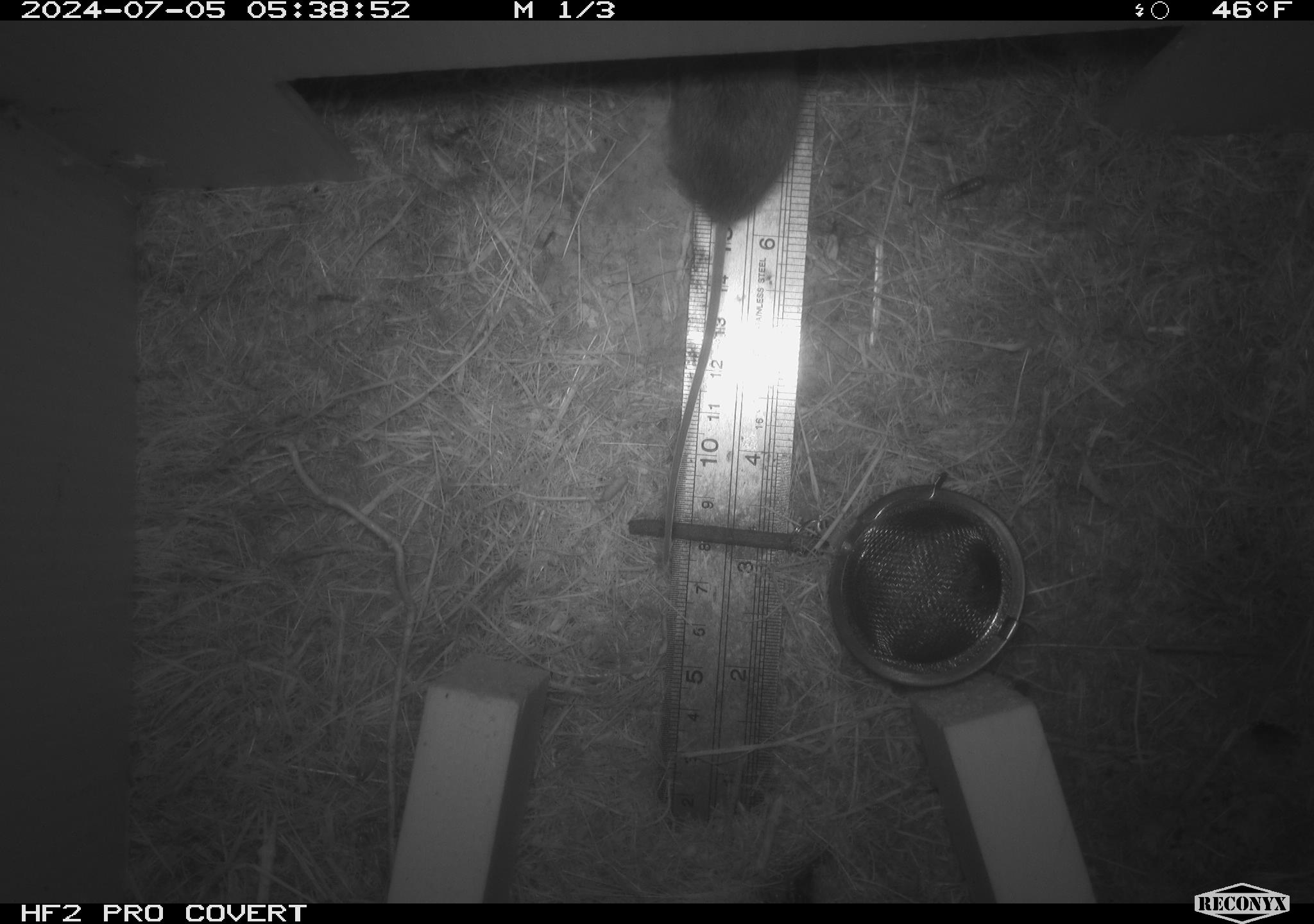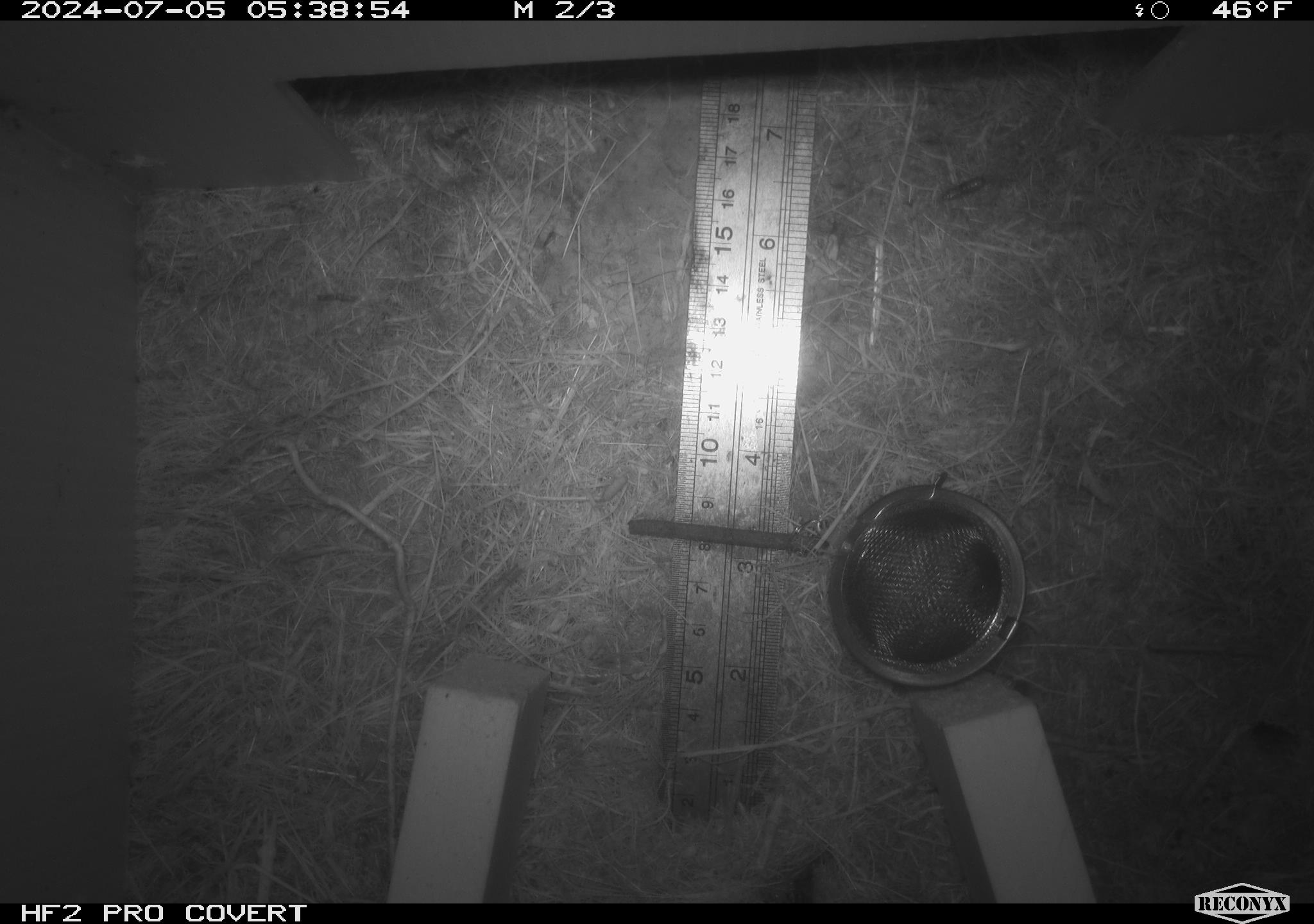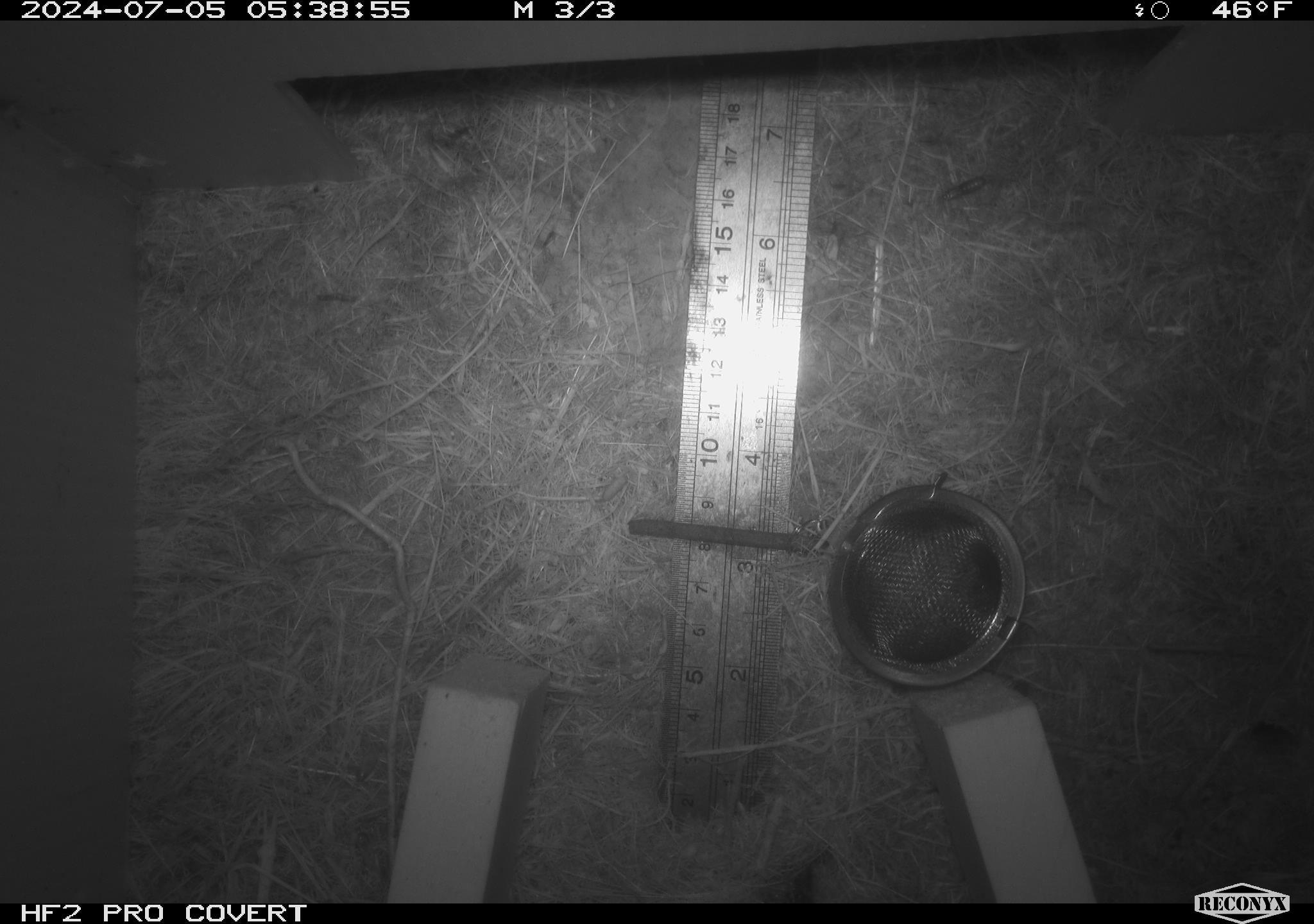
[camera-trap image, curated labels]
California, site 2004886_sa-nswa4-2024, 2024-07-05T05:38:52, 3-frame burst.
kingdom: Animalia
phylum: Chordata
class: Mammalia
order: Rodentia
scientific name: Rodentia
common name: mouse species